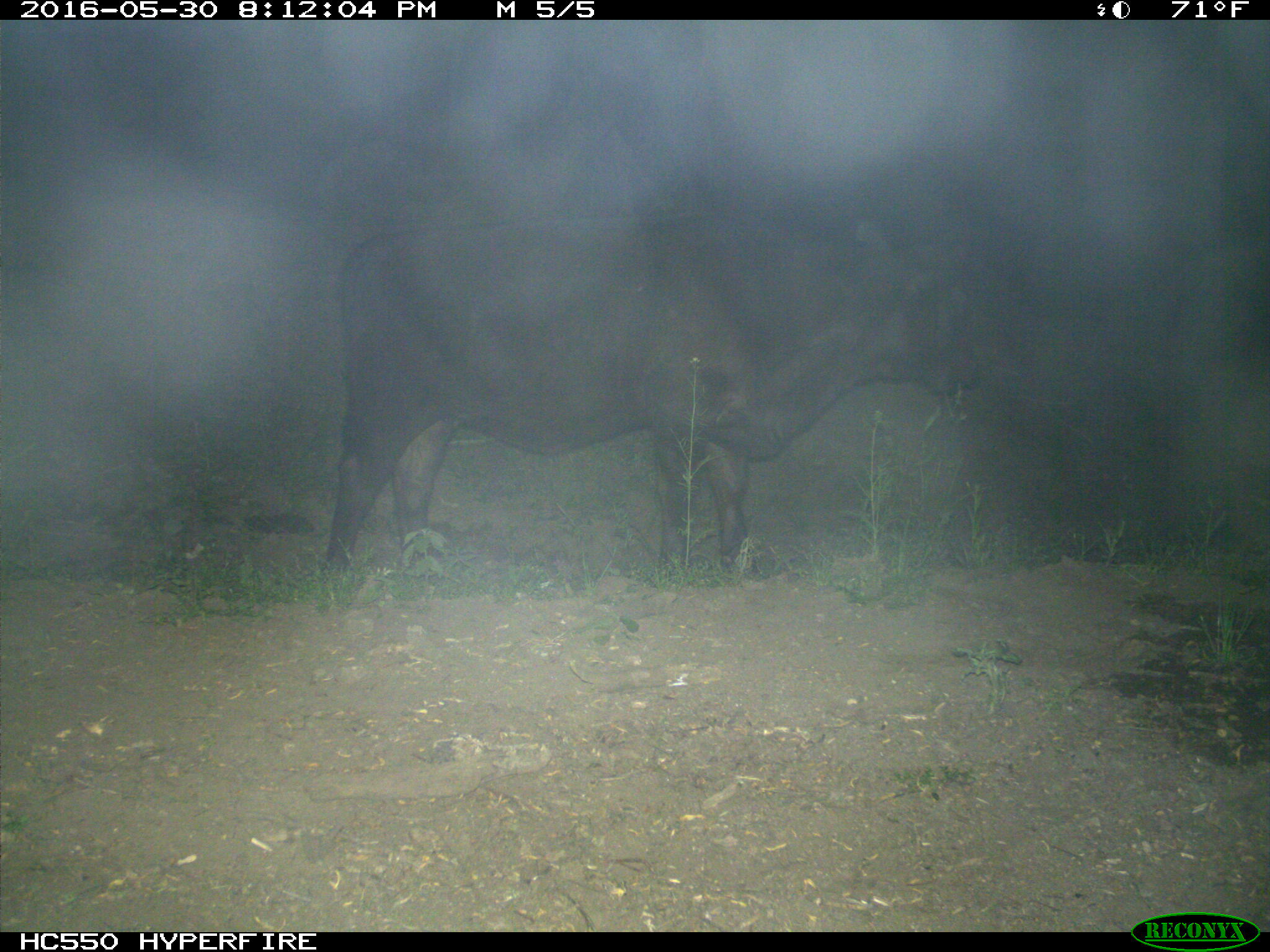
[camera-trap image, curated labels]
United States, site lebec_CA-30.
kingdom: Animalia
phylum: Chordata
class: Mammalia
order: Artiodactyla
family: Bovidae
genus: Bos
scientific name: Bos taurus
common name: domestic cow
Bos taurus (domestic cow).